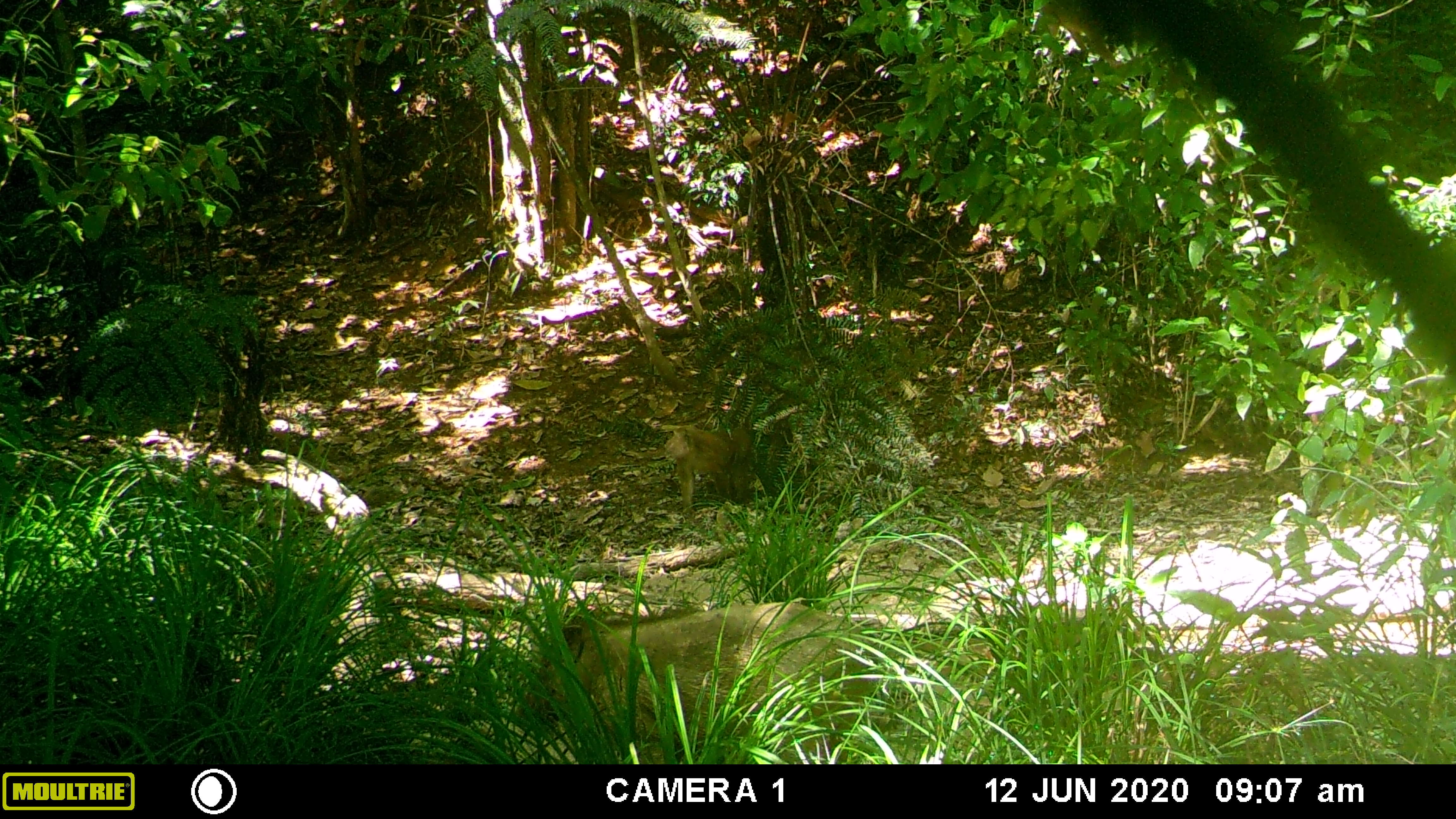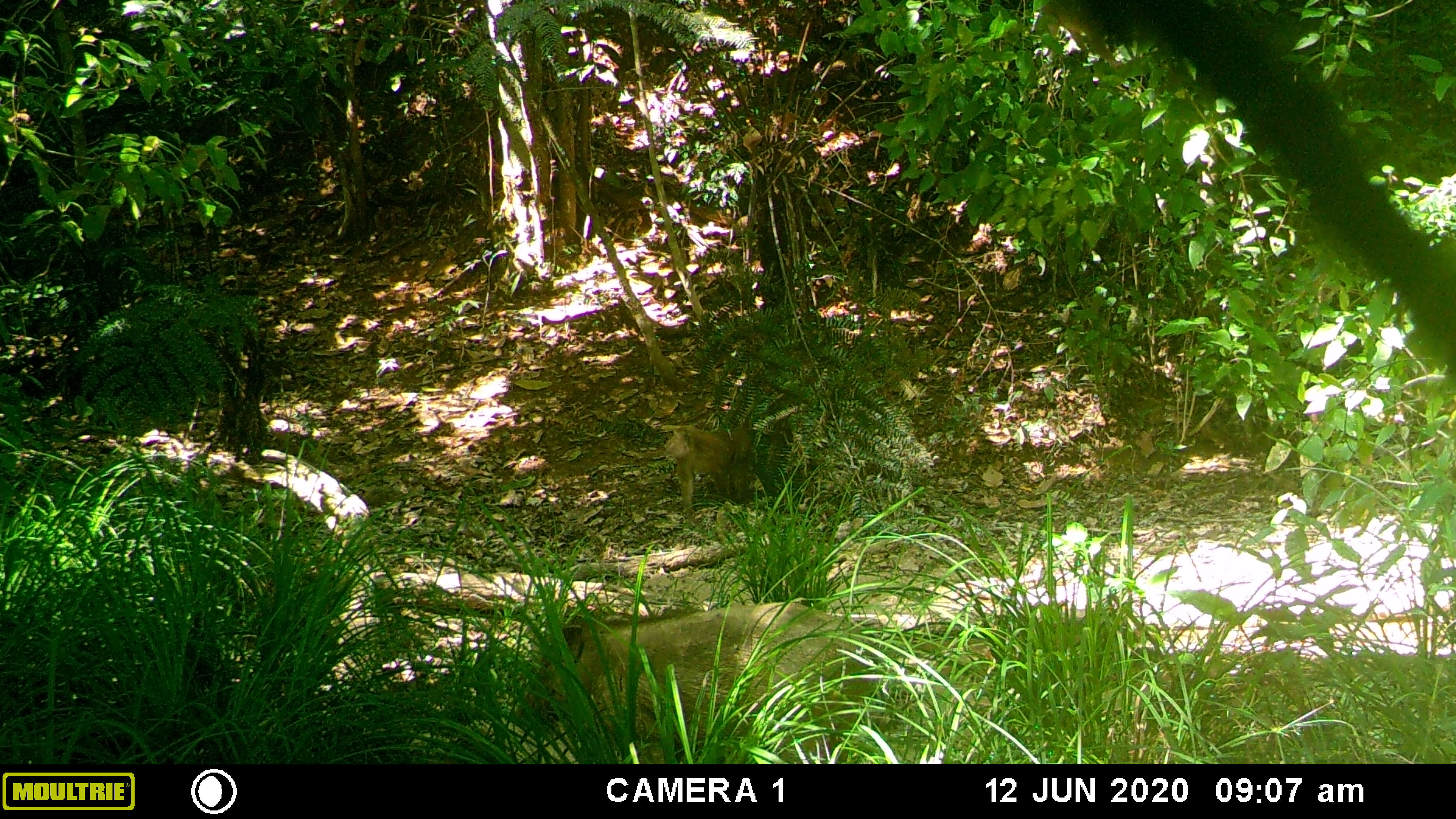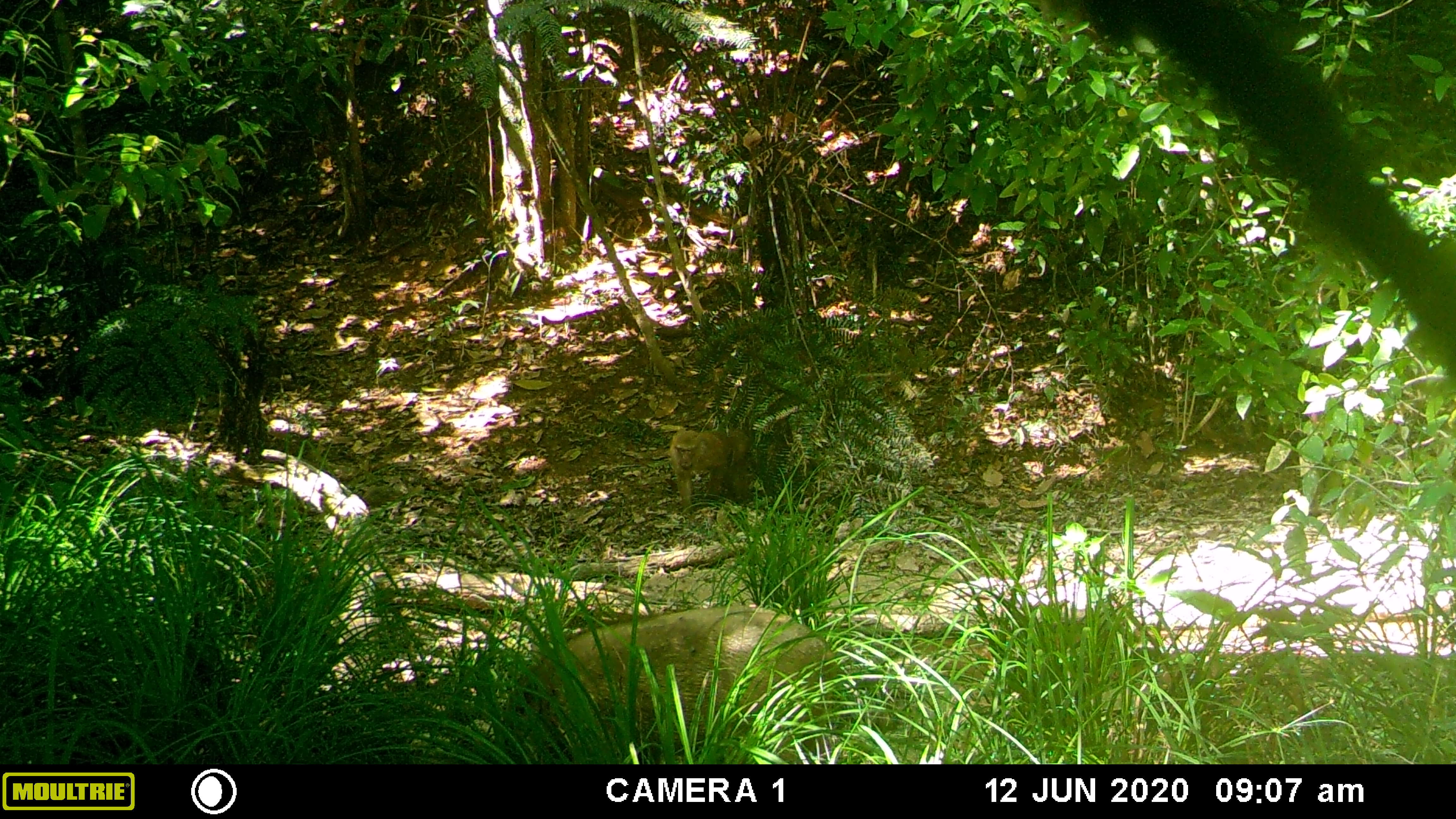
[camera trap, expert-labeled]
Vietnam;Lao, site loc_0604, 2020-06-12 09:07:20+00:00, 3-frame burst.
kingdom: Animalia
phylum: Chordata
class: Mammalia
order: Primates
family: Cercopithecidae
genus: Macaca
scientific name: Macaca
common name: macaques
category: assam or rhesus macaque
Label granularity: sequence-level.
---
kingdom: Animalia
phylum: Chordata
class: Mammalia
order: Artiodactyla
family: Suidae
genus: Sus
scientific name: Sus scrofa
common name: eurasian wild pig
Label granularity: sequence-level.